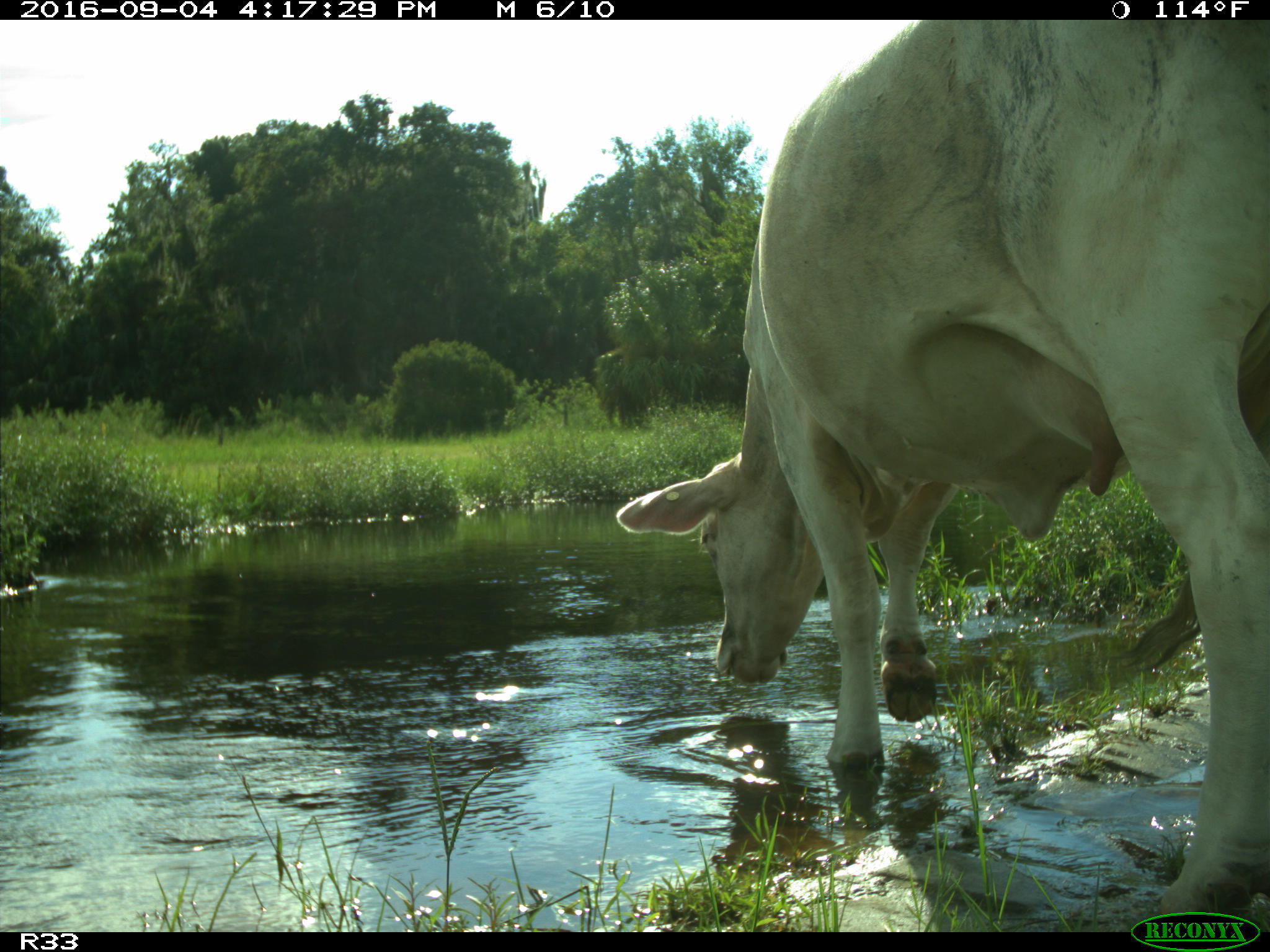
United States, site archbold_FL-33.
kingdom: Animalia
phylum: Chordata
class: Mammalia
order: Artiodactyla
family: Bovidae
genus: Bos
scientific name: Bos taurus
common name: domestic cow